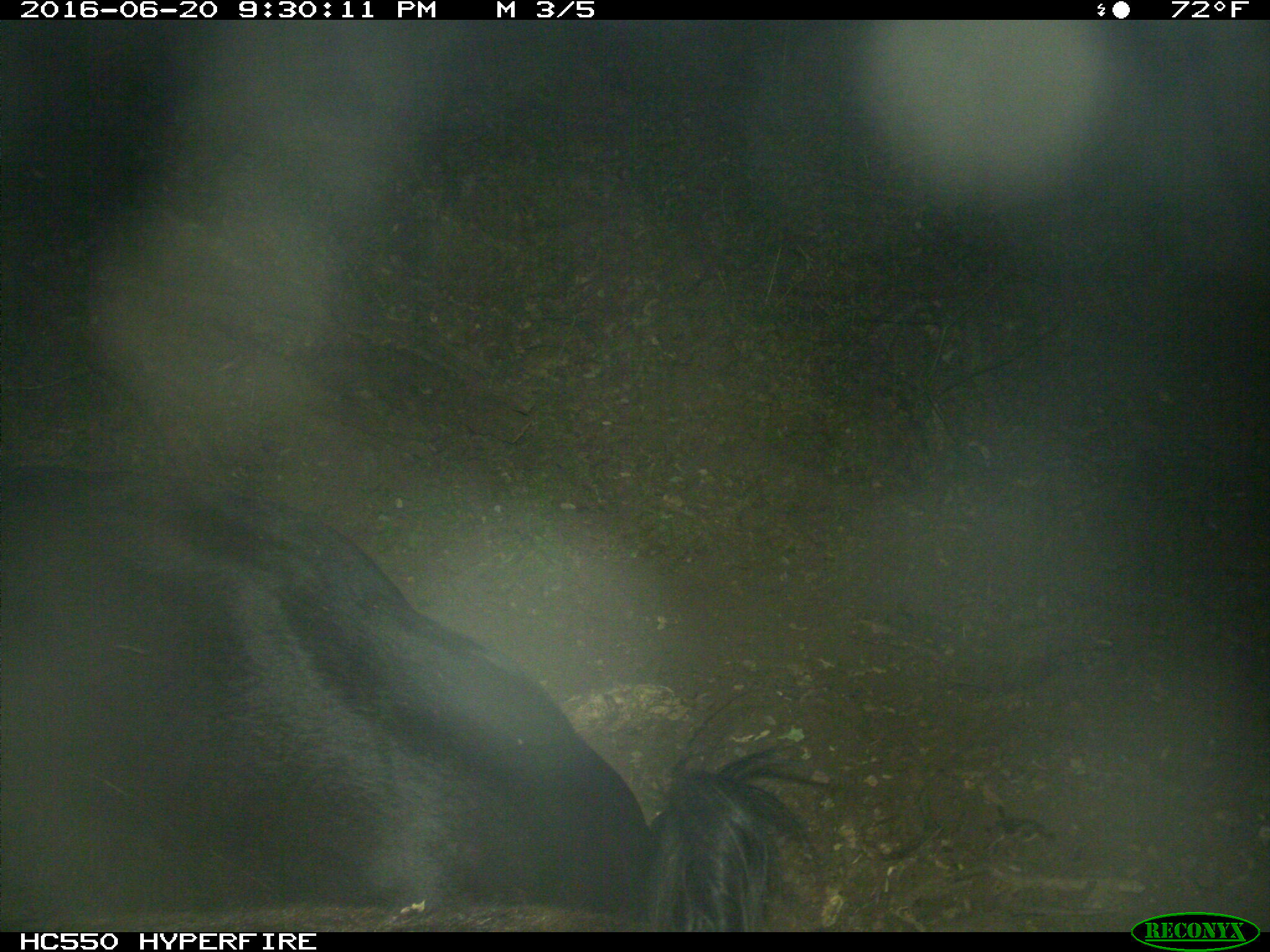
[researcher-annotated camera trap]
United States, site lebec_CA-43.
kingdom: Animalia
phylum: Chordata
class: Mammalia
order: Artiodactyla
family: Bovidae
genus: Bos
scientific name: Bos taurus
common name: domestic cow